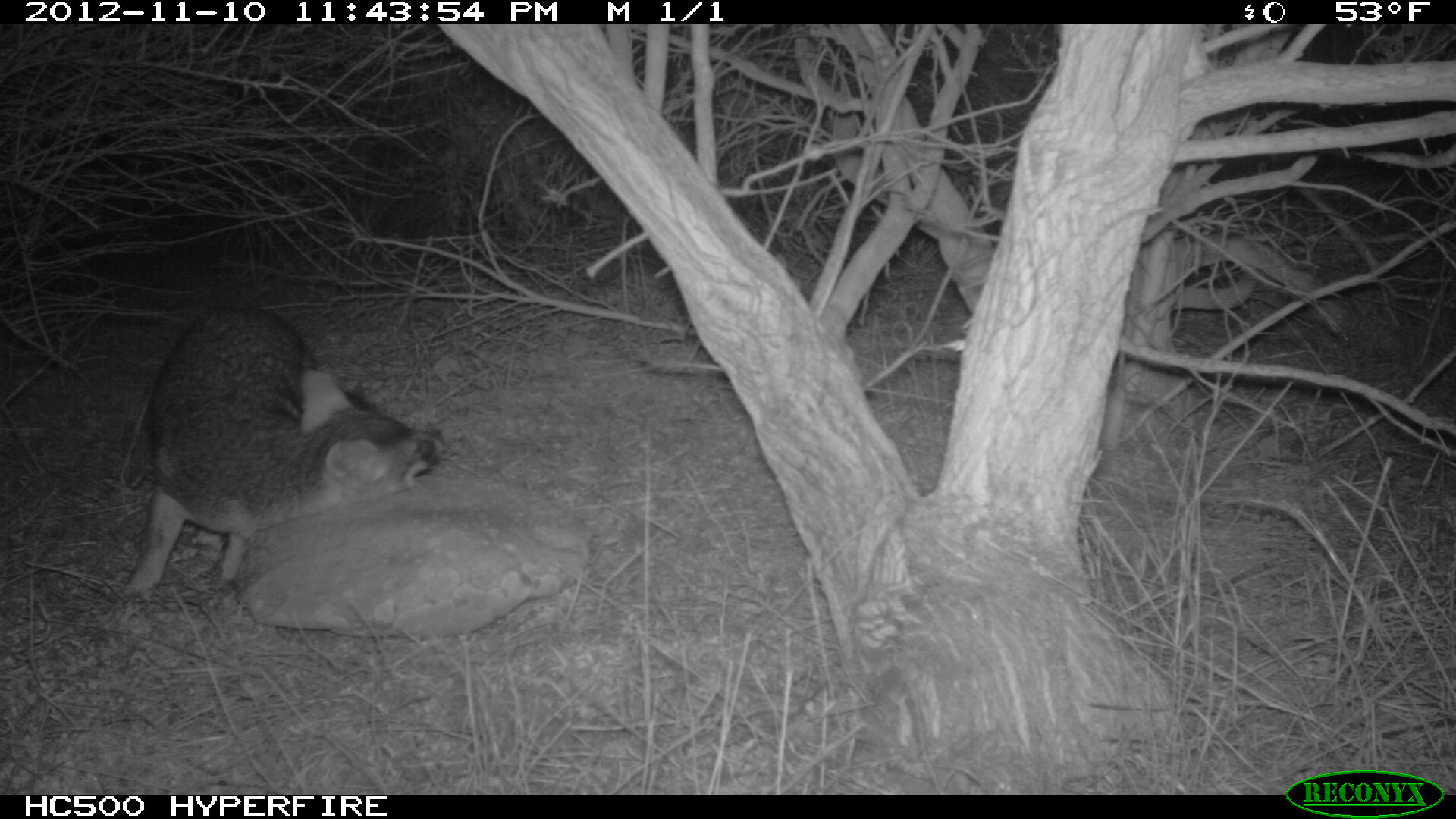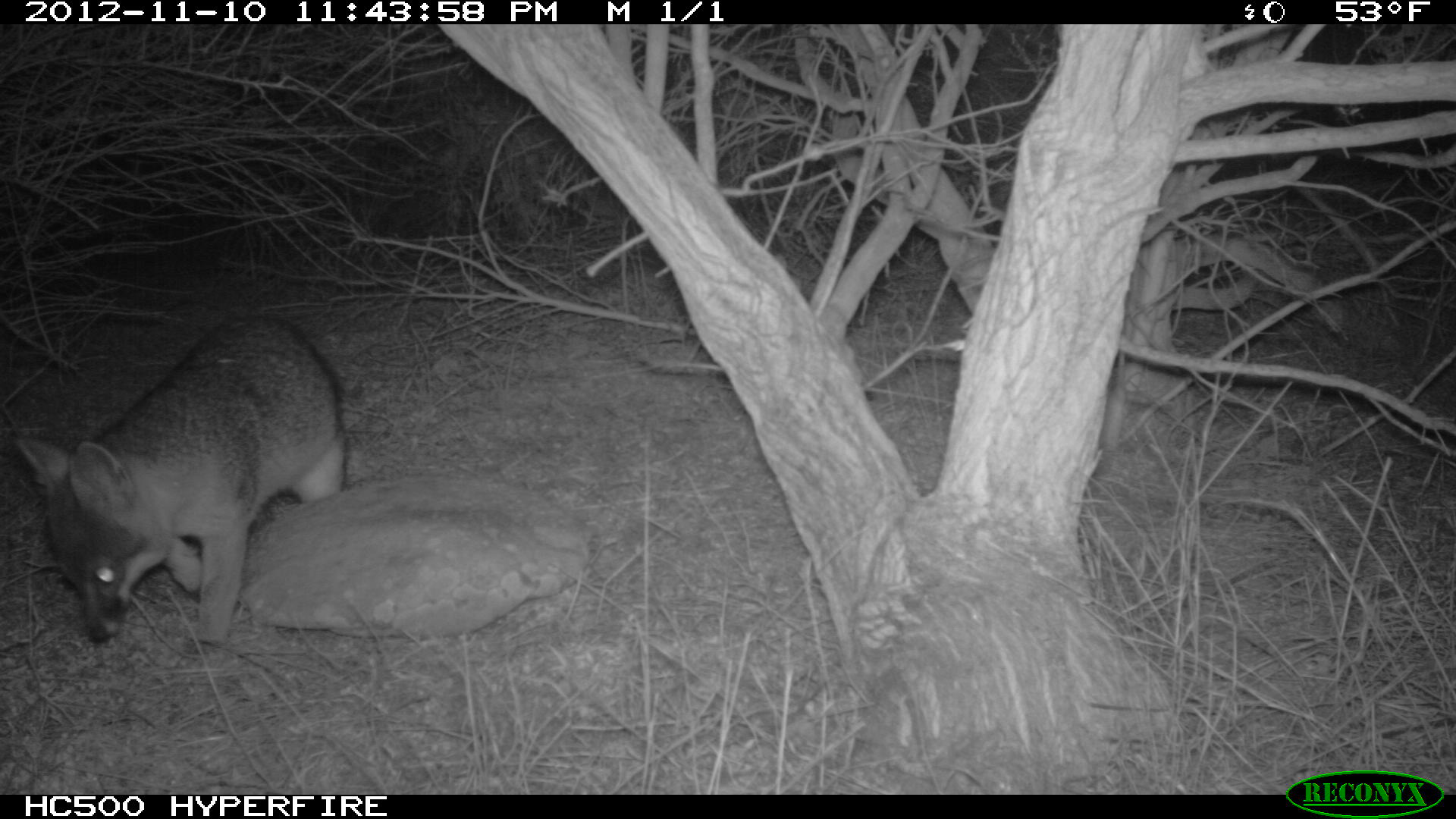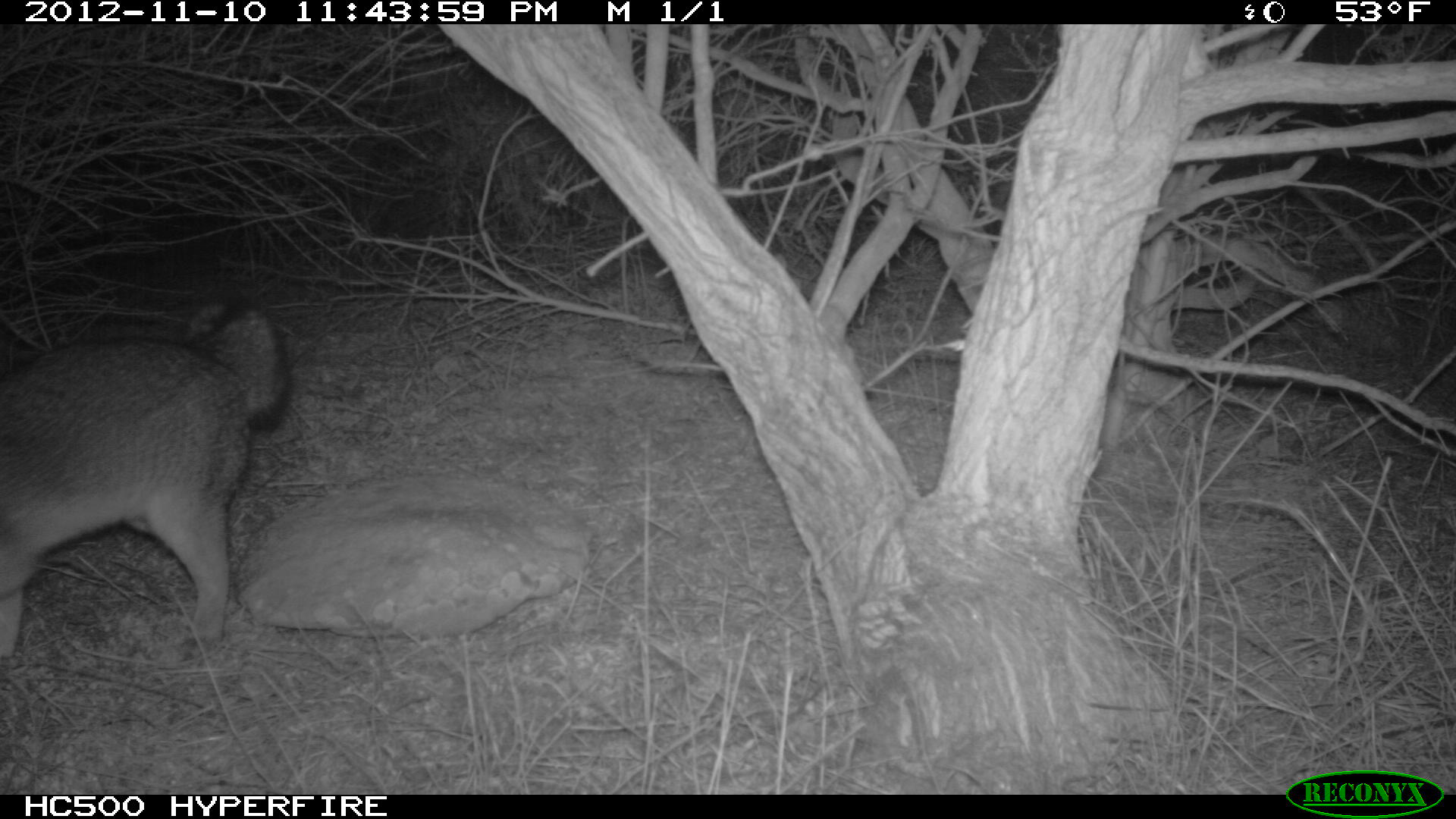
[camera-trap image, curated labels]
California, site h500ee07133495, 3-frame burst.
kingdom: Animalia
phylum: Chordata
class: Mammalia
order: Carnivora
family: Canidae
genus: Urocyon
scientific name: Urocyon littoralis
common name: island fox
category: fox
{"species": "fox (island fox) (Urocyon littoralis)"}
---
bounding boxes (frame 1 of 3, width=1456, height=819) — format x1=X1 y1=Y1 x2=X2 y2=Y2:
fox: x1=118 y1=303 x2=447 y2=594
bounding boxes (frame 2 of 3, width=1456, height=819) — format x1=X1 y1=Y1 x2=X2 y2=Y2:
fox: x1=16 y1=316 x2=347 y2=642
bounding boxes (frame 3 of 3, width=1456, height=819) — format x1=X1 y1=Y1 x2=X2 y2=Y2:
fox: x1=0 y1=298 x2=292 y2=670